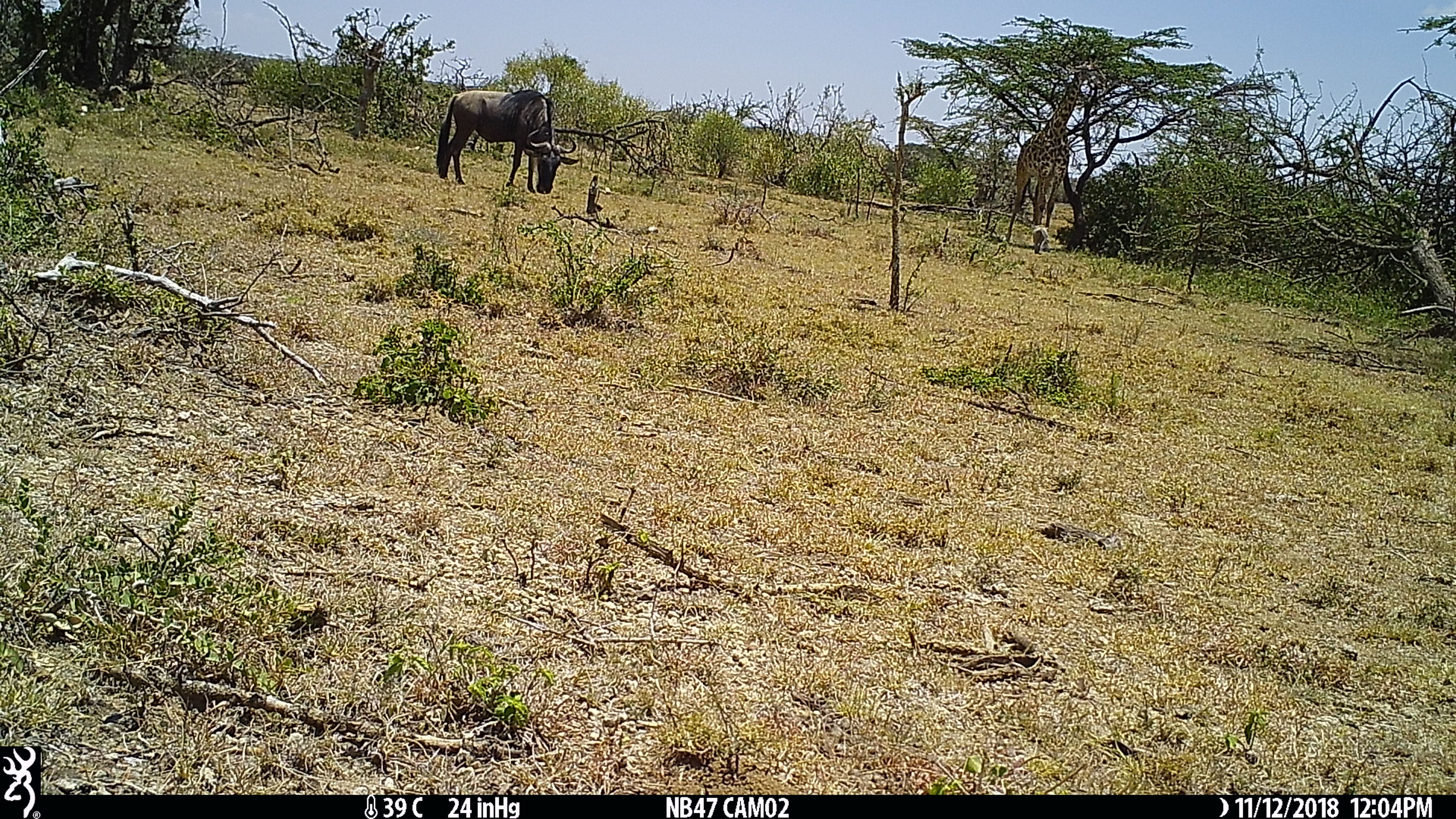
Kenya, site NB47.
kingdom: Animalia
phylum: Chordata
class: Mammalia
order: Artiodactyla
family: Bovidae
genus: Connochaetes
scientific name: Connochaetes taurinus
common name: blue wildebeest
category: wildebeest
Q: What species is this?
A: Wildebeest (blue wildebeest) (Connochaetes taurinus).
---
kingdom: Animalia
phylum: Chordata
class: Mammalia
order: Artiodactyla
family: Giraffidae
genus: Giraffa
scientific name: Giraffa camelopardalis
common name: northern giraffe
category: giraffe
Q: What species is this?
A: Giraffe (northern giraffe) (Giraffa camelopardalis).